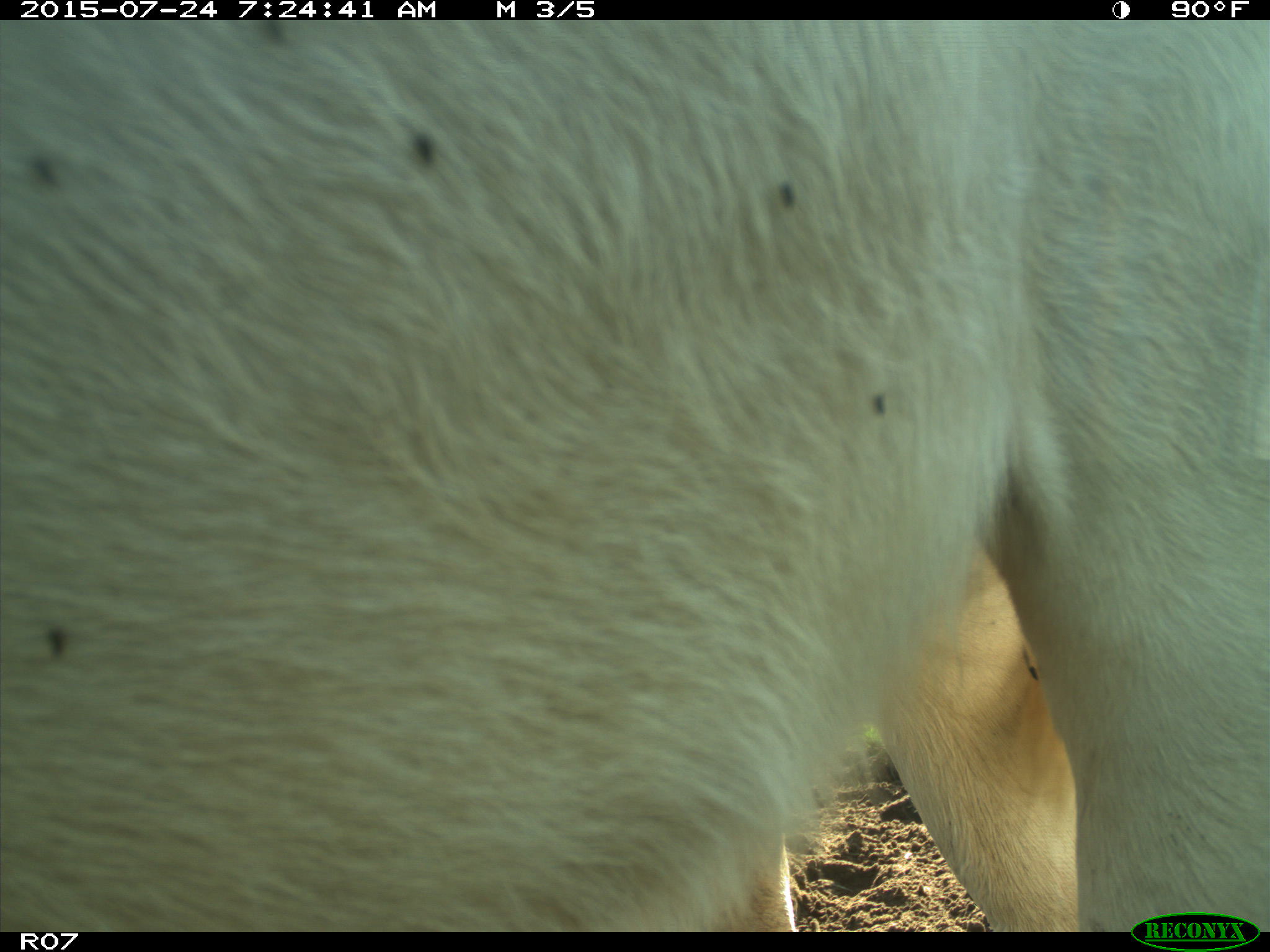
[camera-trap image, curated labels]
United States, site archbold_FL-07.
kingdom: Animalia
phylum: Chordata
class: Mammalia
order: Artiodactyla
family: Bovidae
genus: Bos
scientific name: Bos taurus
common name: domestic cow